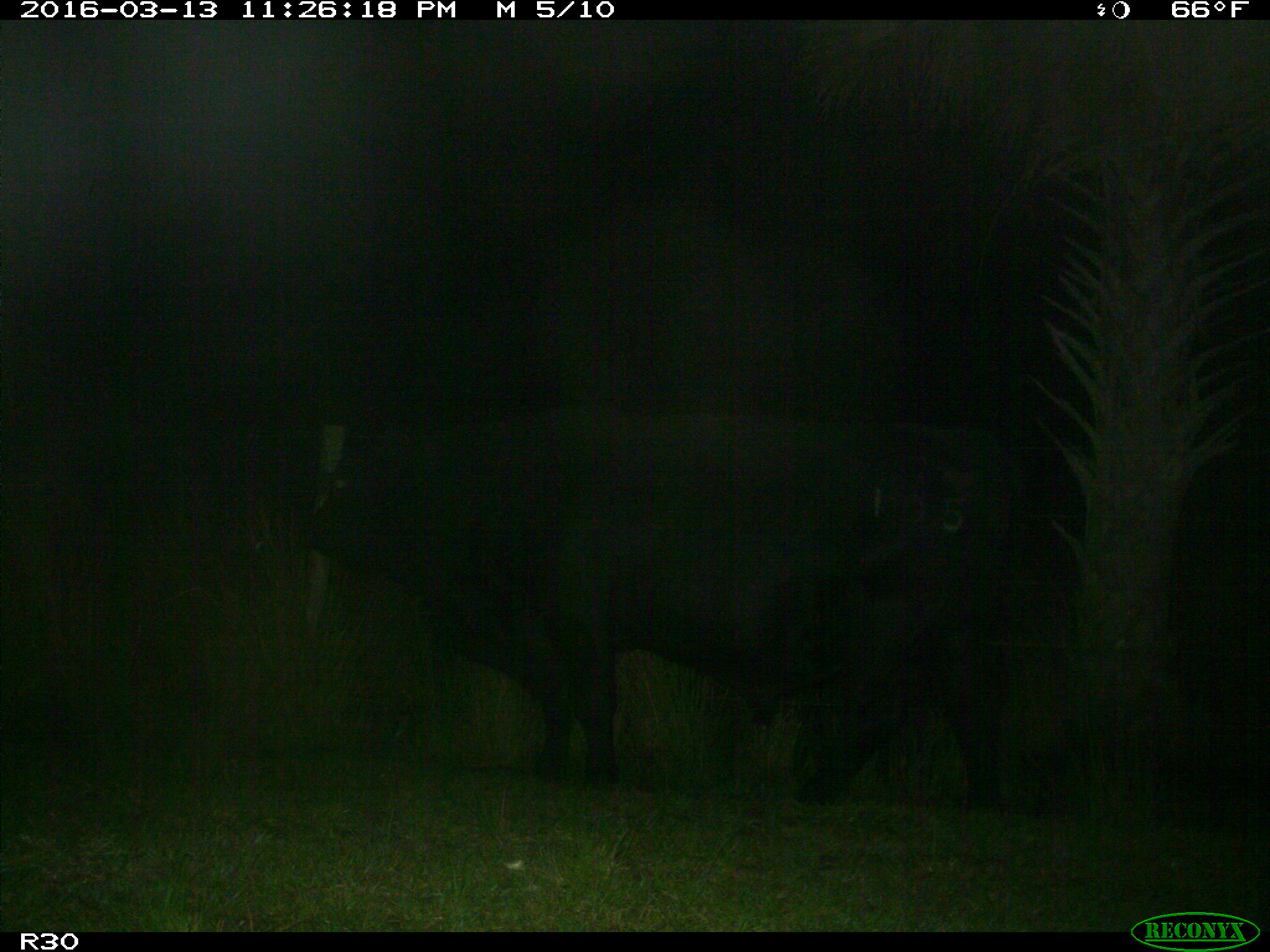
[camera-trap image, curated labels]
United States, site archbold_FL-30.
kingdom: Animalia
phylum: Chordata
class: Mammalia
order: Artiodactyla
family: Bovidae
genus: Bos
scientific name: Bos taurus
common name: domestic cow